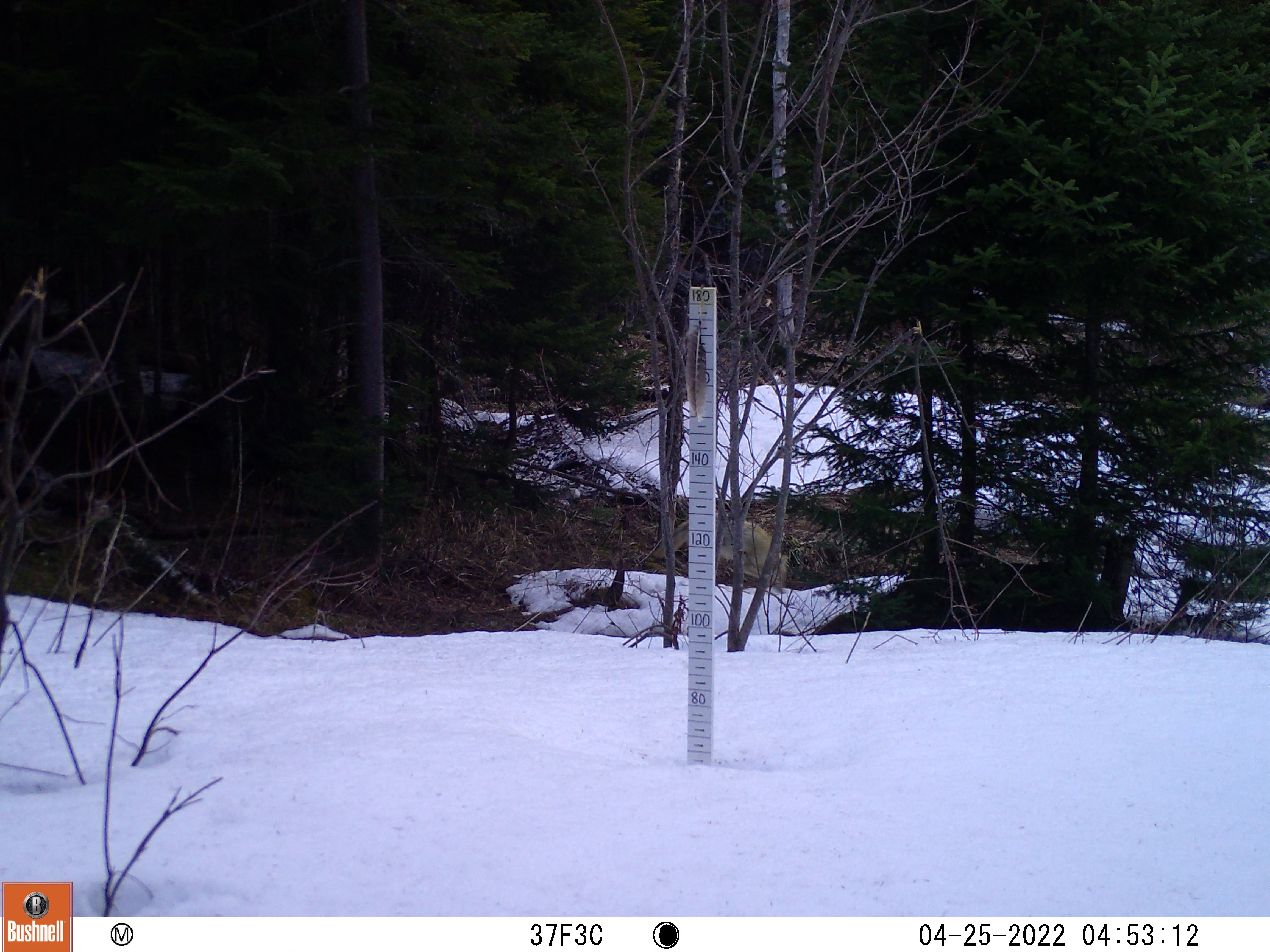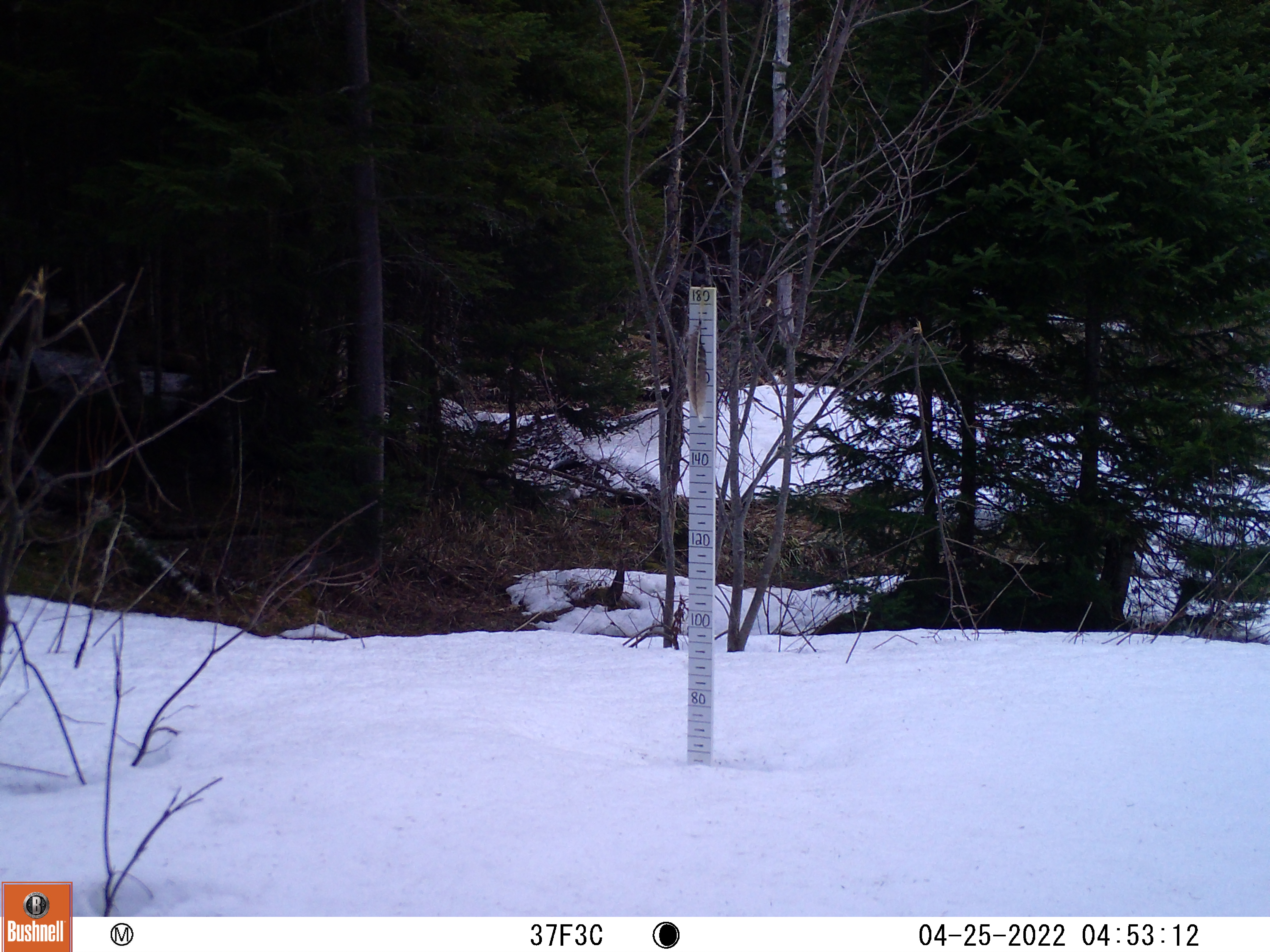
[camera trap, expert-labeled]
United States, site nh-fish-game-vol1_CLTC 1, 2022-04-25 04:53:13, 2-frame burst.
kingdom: Animalia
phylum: Chordata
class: Mammalia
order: Carnivora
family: Canidae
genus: Canis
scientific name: Canis latrans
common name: coyote